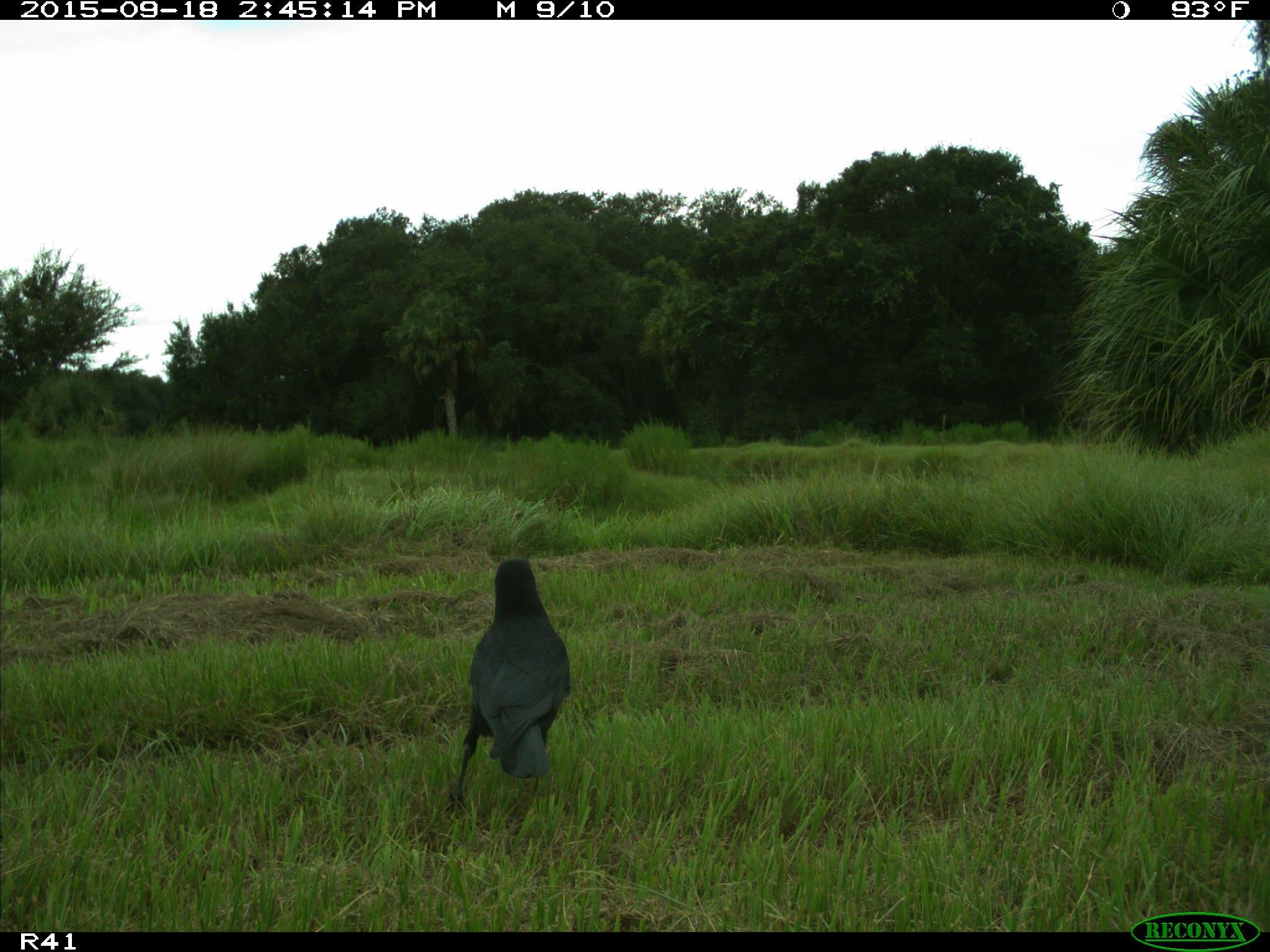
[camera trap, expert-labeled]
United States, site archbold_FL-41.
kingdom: Animalia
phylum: Chordata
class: Aves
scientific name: Aves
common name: birds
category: unidentified bird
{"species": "unidentified bird (birds) (Aves)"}